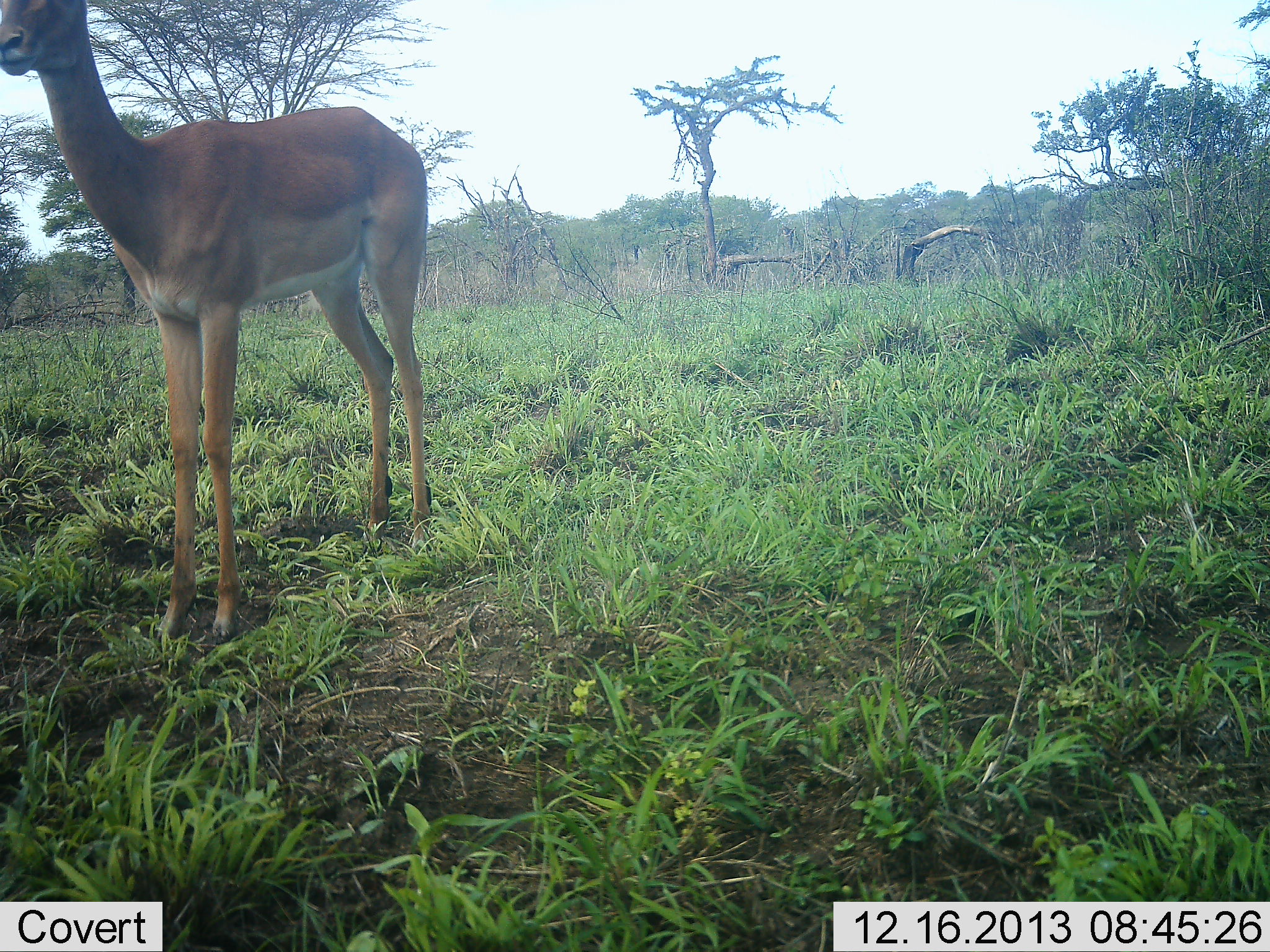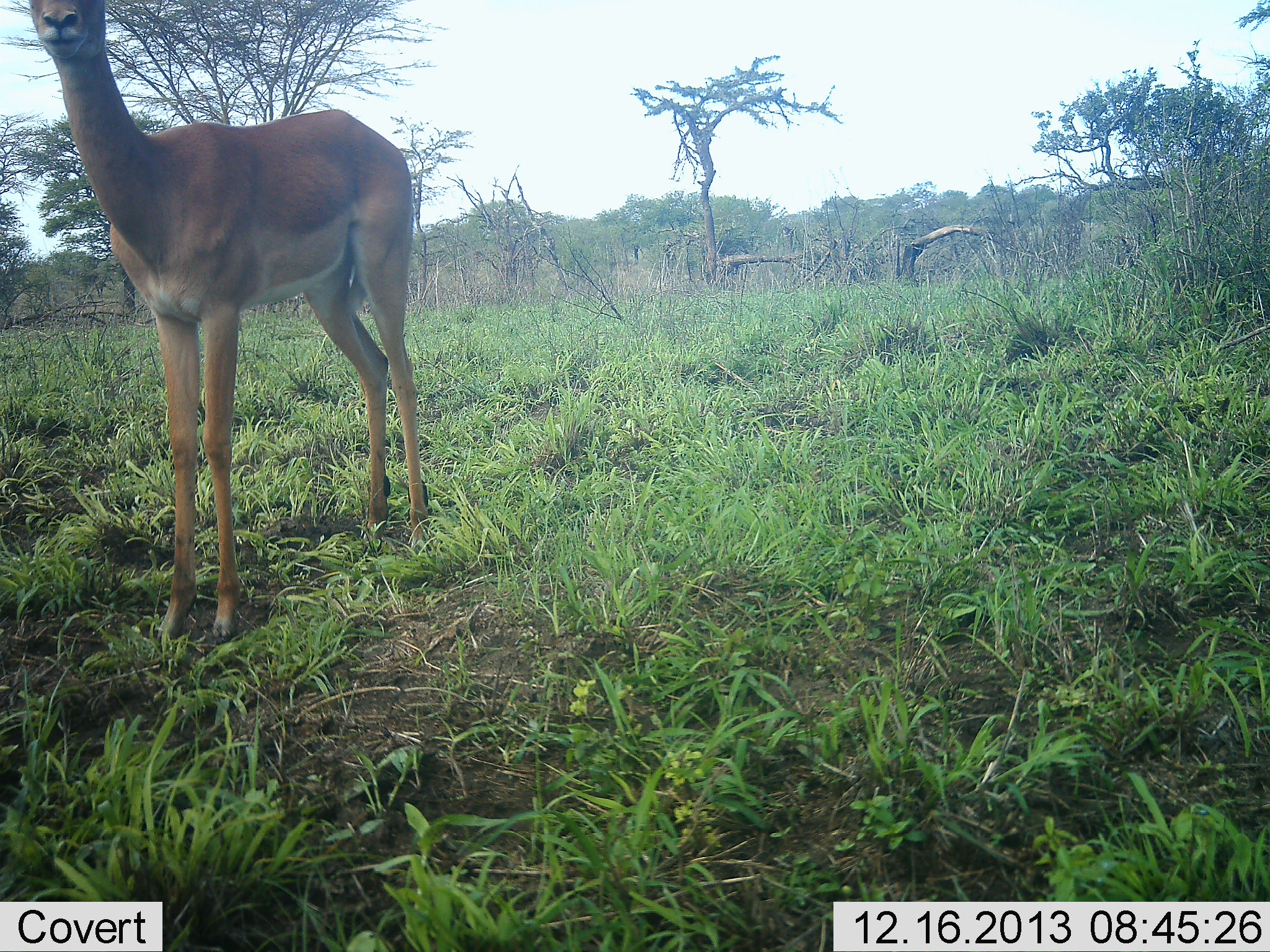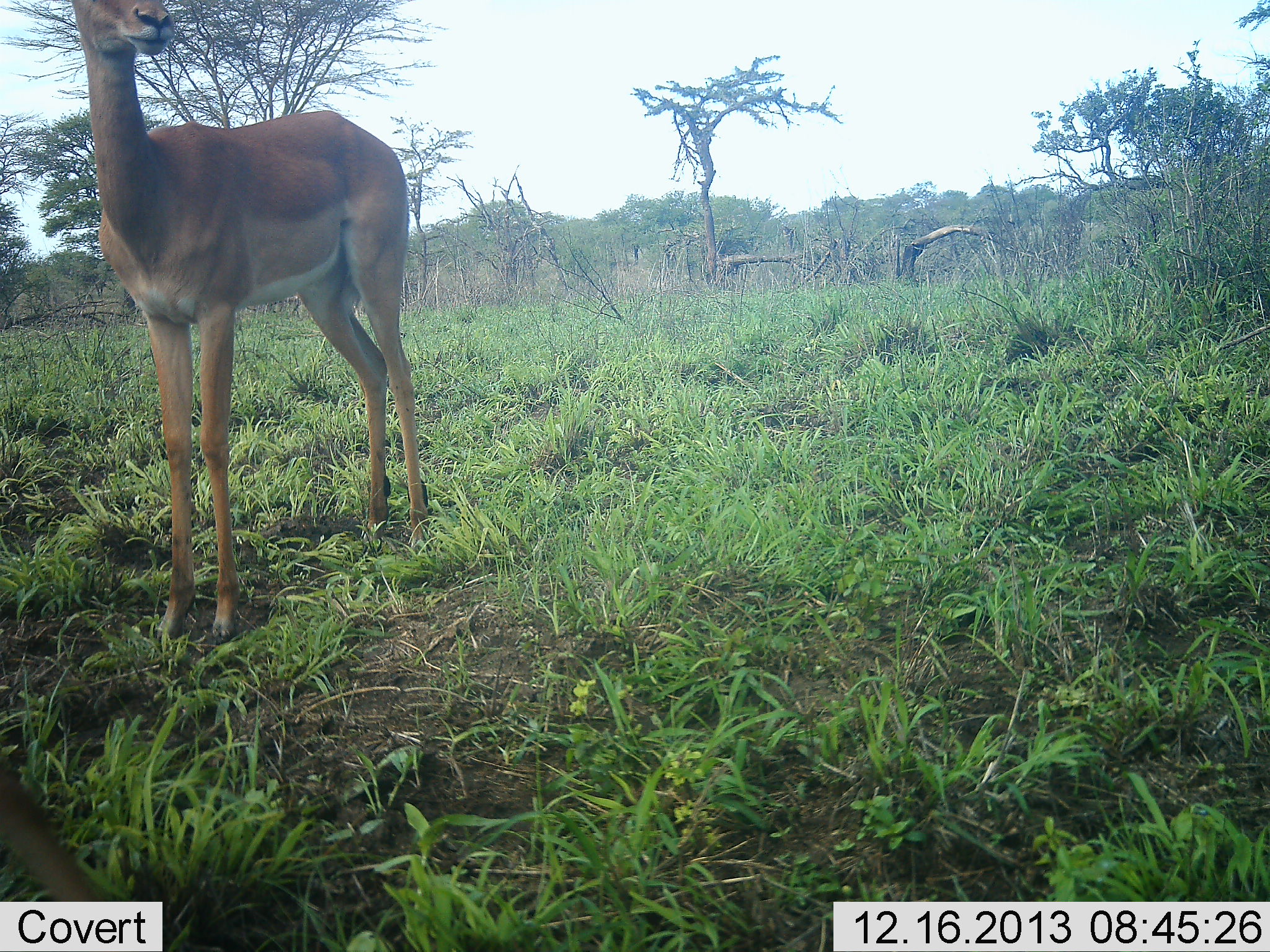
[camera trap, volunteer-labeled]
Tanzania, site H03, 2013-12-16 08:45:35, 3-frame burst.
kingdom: Animalia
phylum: Chordata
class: Mammalia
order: Artiodactyla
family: Bovidae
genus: Aepyceros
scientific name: Aepyceros melampus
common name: impala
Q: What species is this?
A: Impala (Aepyceros melampus).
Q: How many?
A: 1.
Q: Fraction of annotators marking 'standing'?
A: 98%.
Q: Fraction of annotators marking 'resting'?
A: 0%.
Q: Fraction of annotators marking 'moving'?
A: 0%.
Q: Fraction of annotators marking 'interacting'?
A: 5%.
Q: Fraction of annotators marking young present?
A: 0%.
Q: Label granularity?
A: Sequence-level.